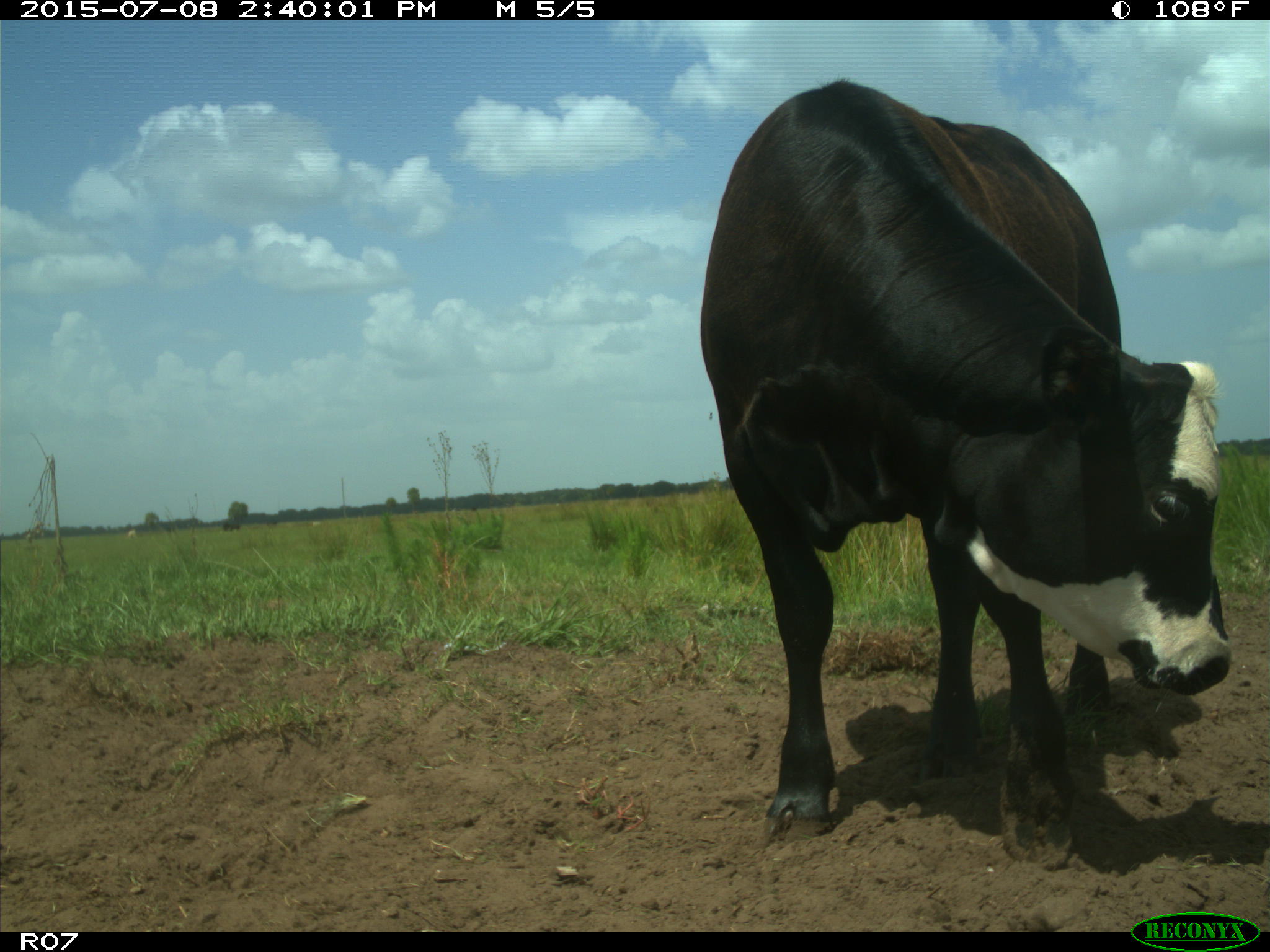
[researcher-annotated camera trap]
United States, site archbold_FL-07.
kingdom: Animalia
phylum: Chordata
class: Mammalia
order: Artiodactyla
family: Bovidae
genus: Bos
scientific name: Bos taurus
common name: domestic cow